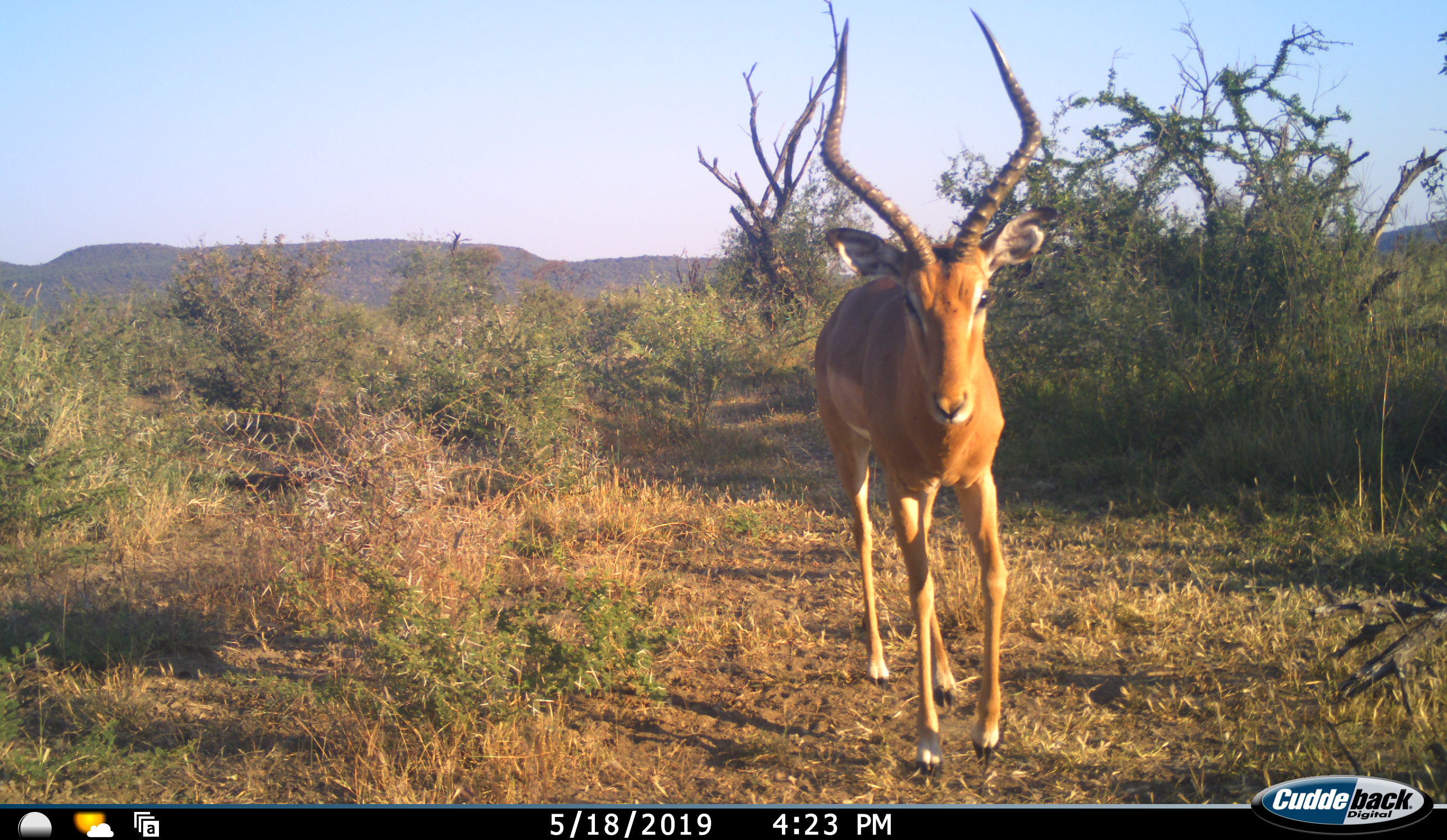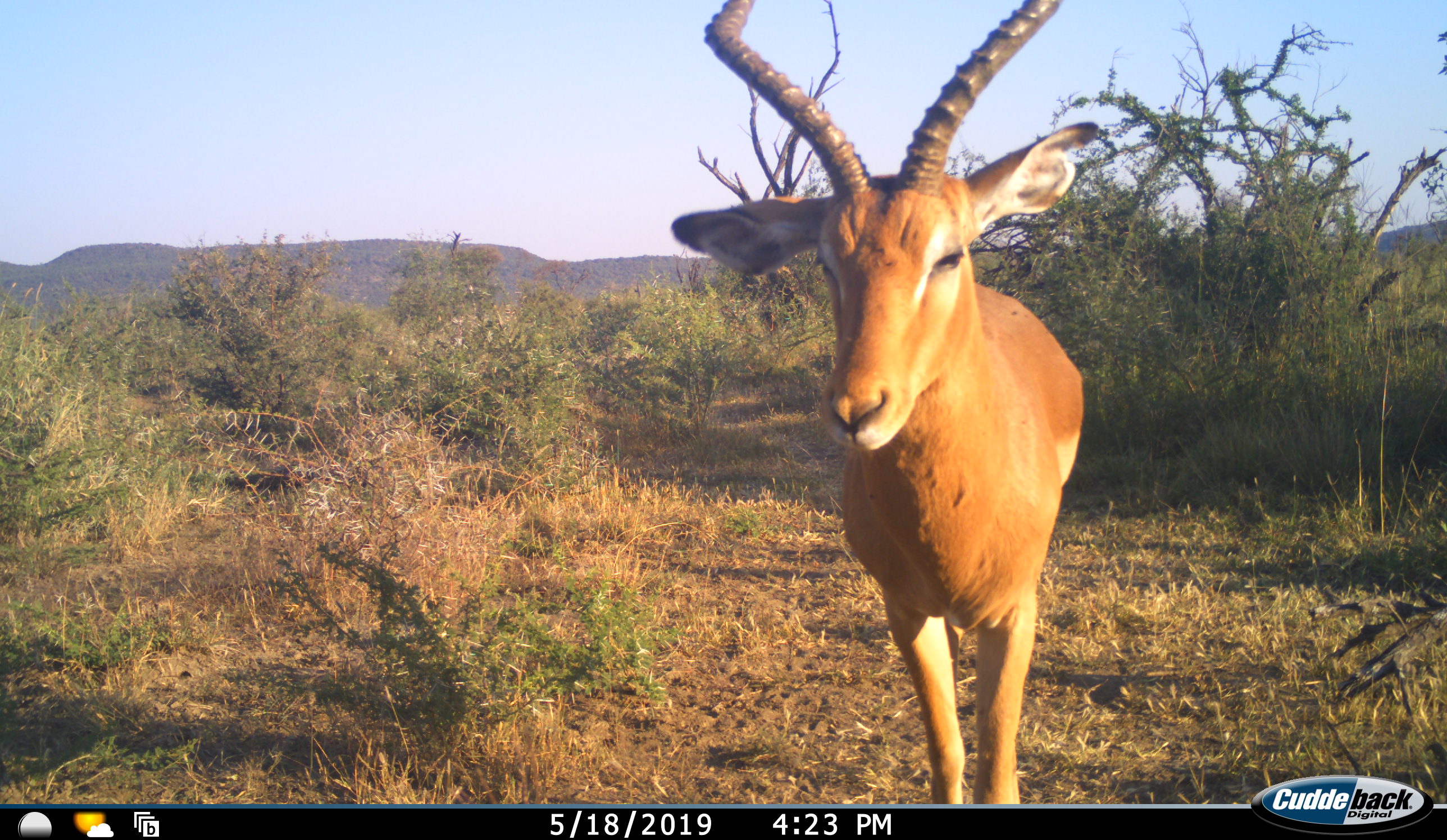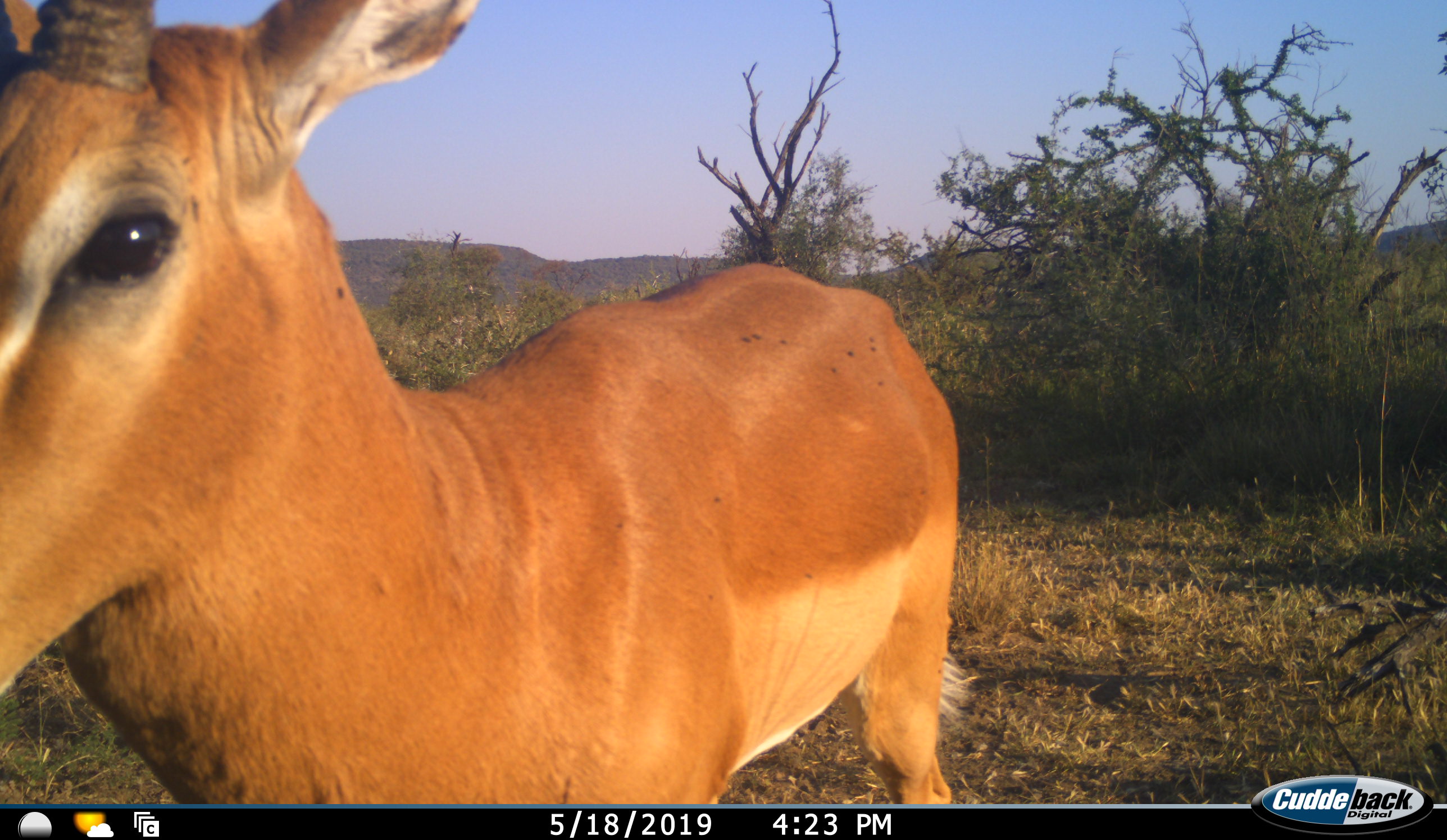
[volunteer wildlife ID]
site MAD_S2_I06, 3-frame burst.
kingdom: Animalia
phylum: Chordata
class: Mammalia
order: Artiodactyla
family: Bovidae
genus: Aepyceros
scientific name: Aepyceros melampus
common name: impala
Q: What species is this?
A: Impala (Aepyceros melampus).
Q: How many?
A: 1.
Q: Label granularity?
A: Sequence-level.